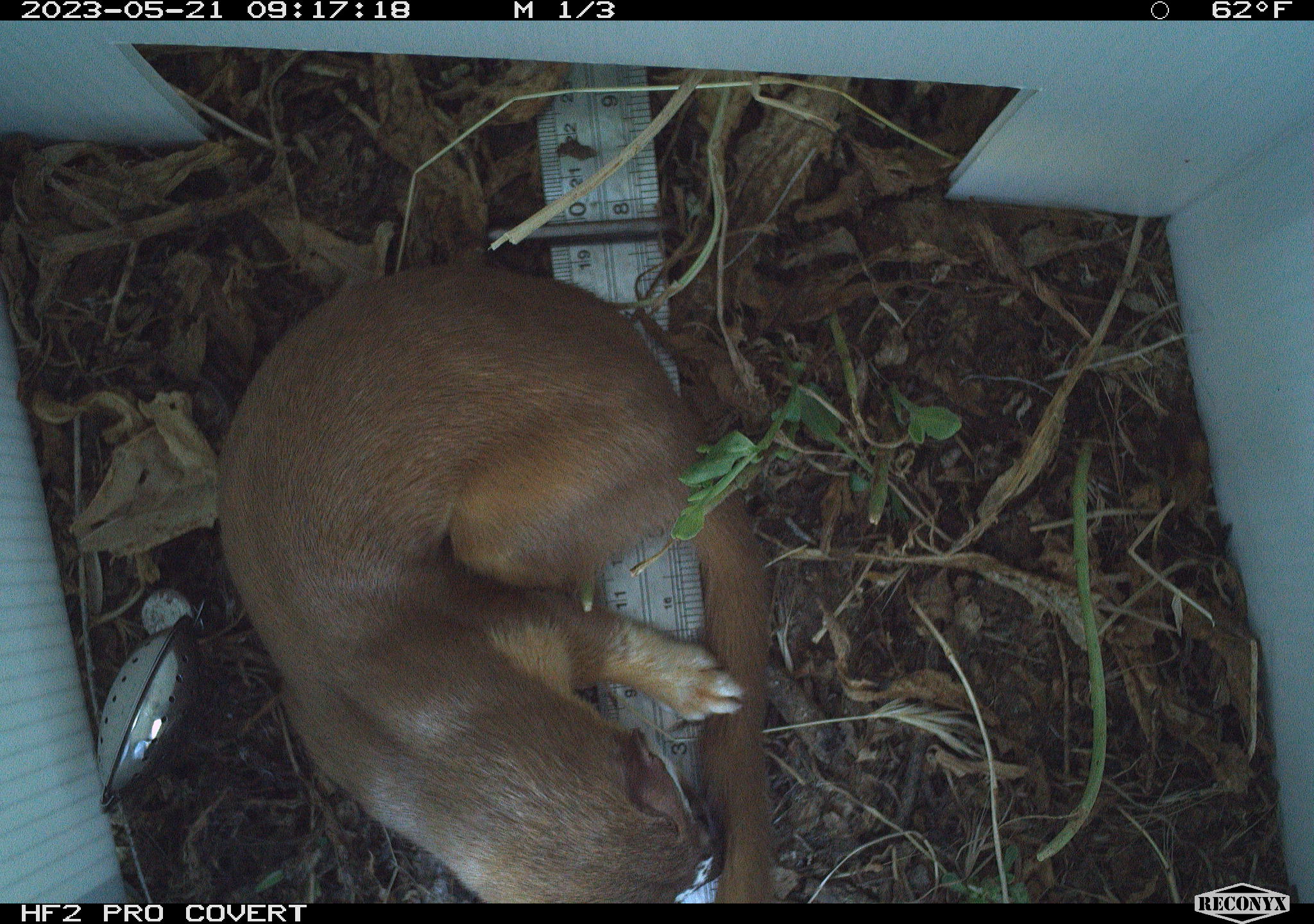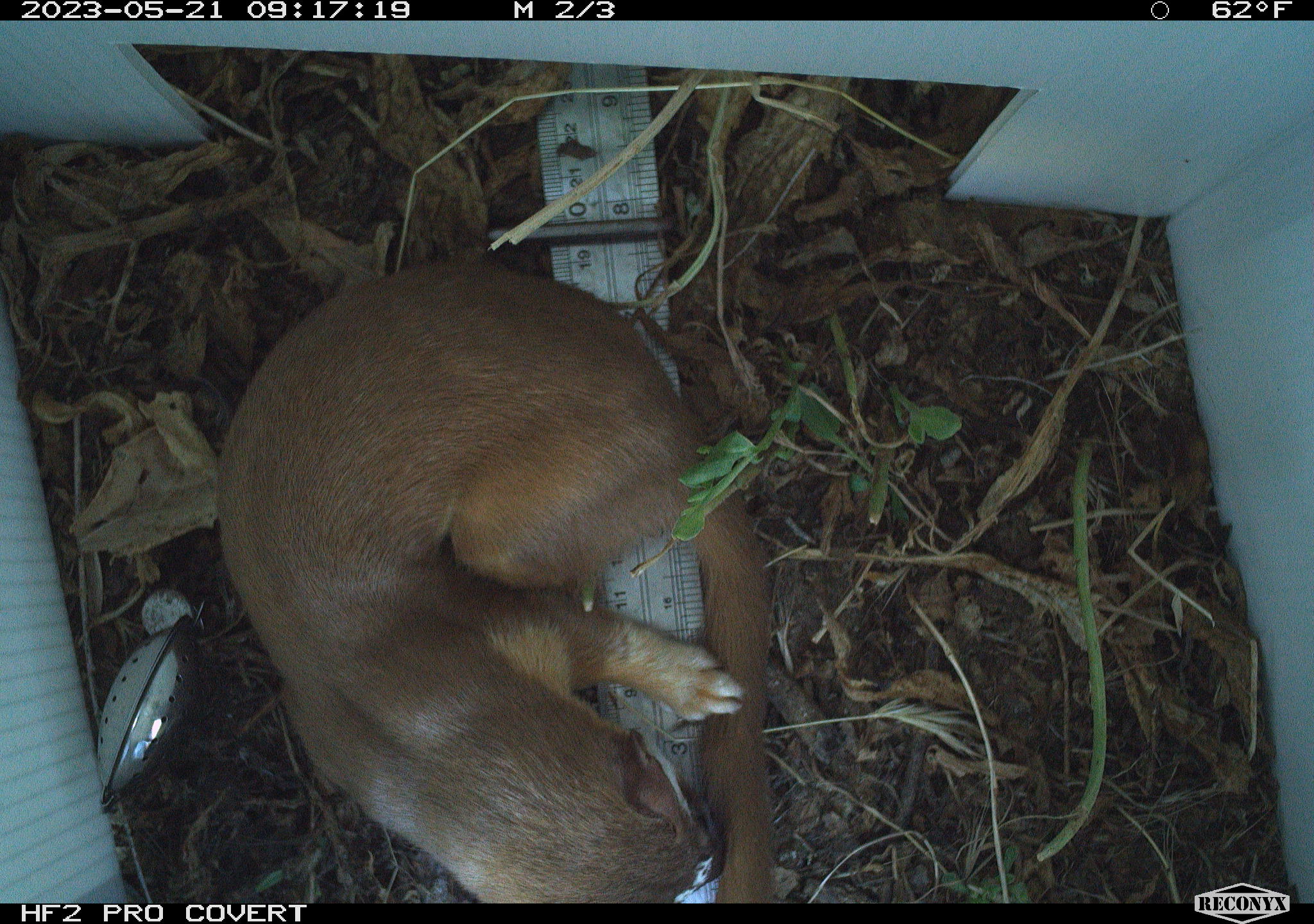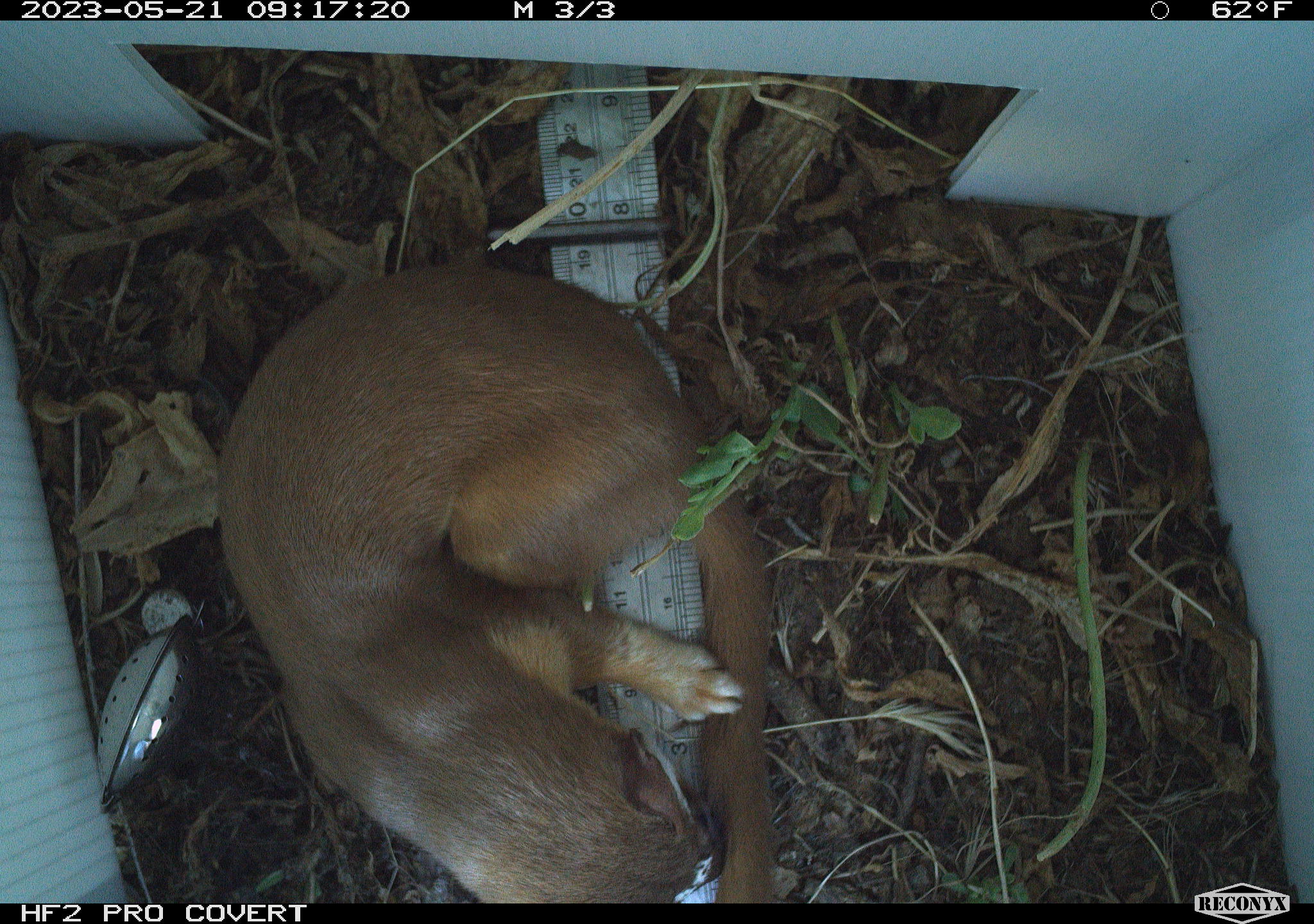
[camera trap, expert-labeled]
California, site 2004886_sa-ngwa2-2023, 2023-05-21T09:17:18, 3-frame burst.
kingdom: Animalia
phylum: Chordata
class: Mammalia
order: Carnivora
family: Mustelidae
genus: Neogale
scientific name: Neogale frenata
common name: long-tailed weasel